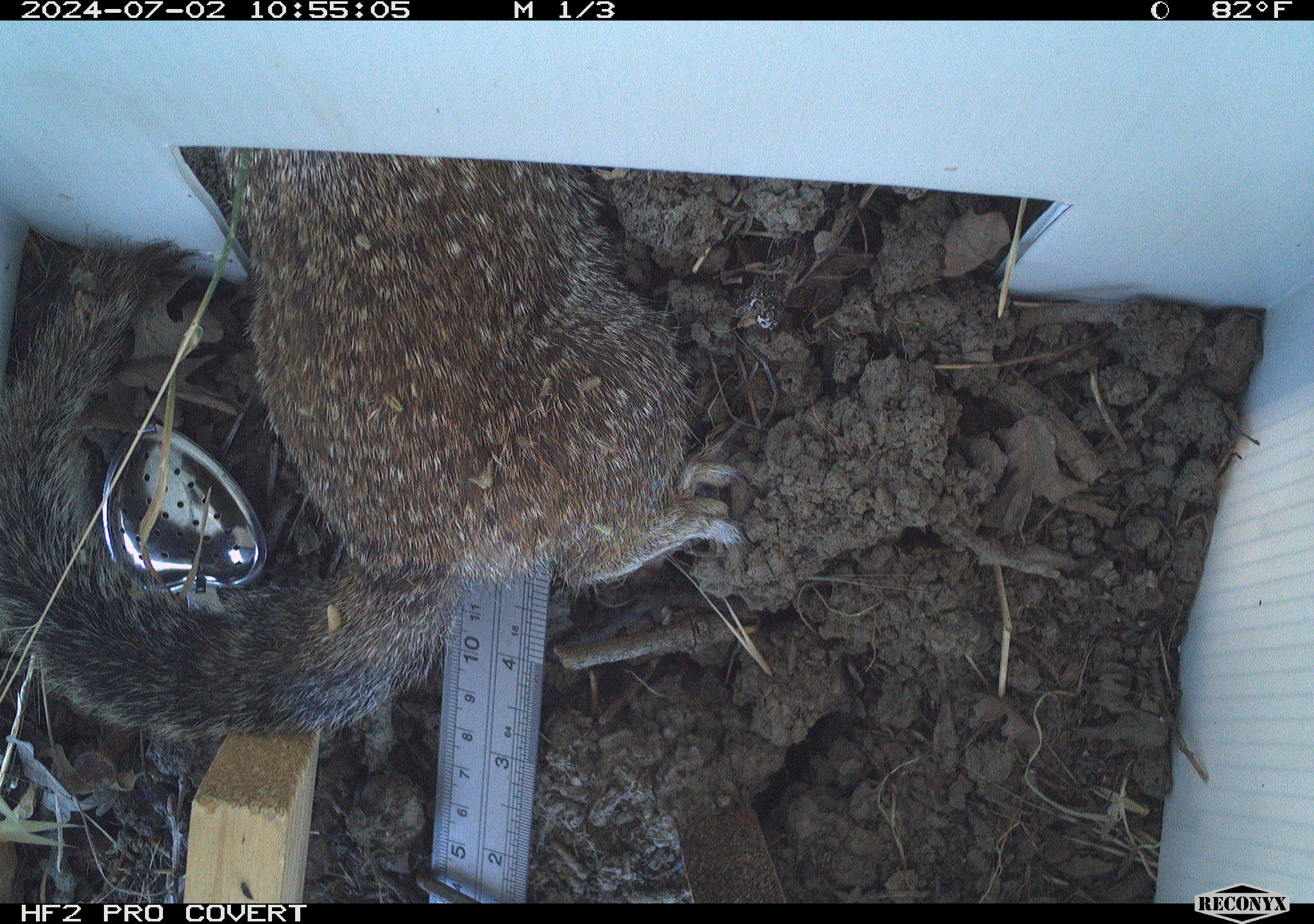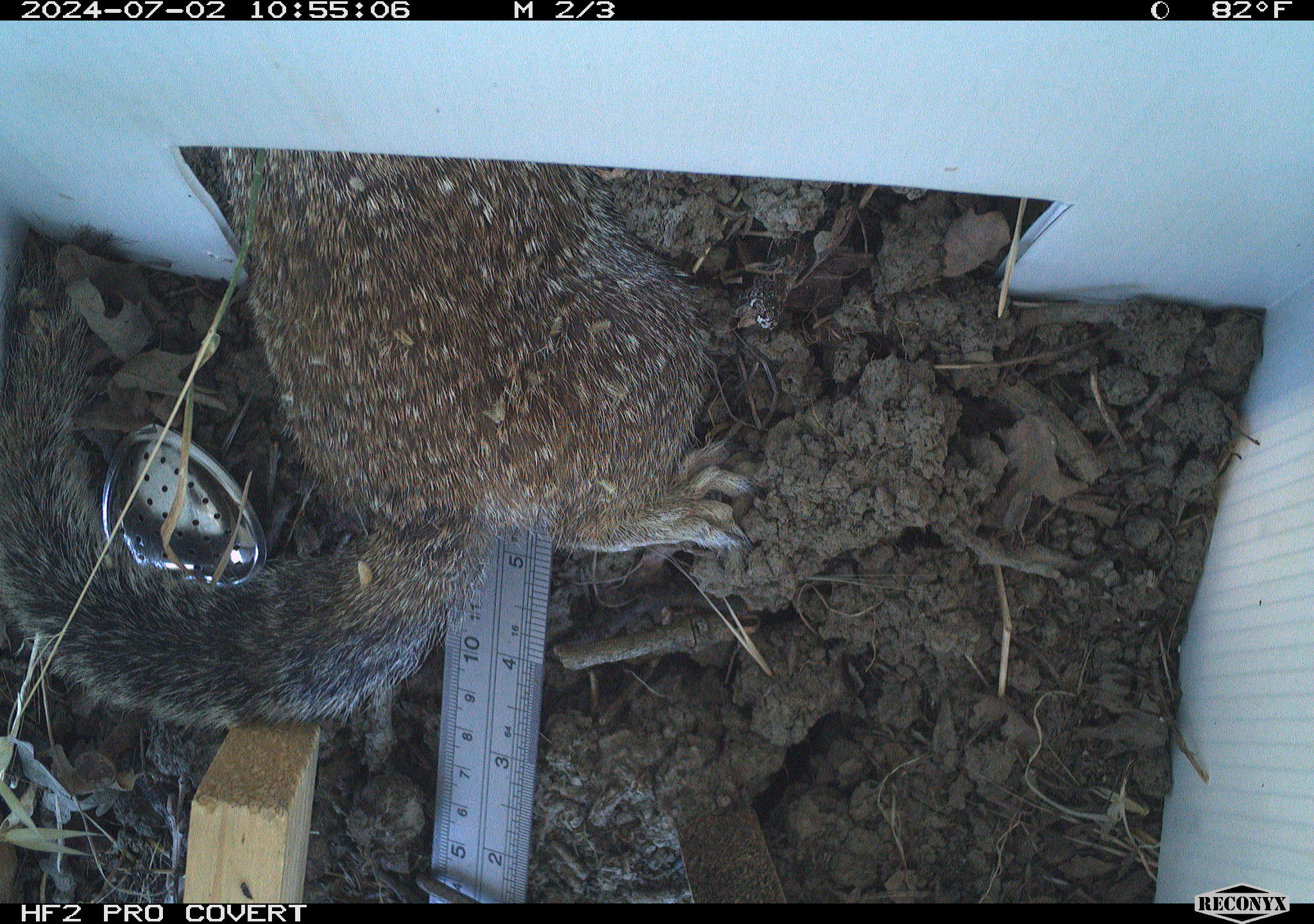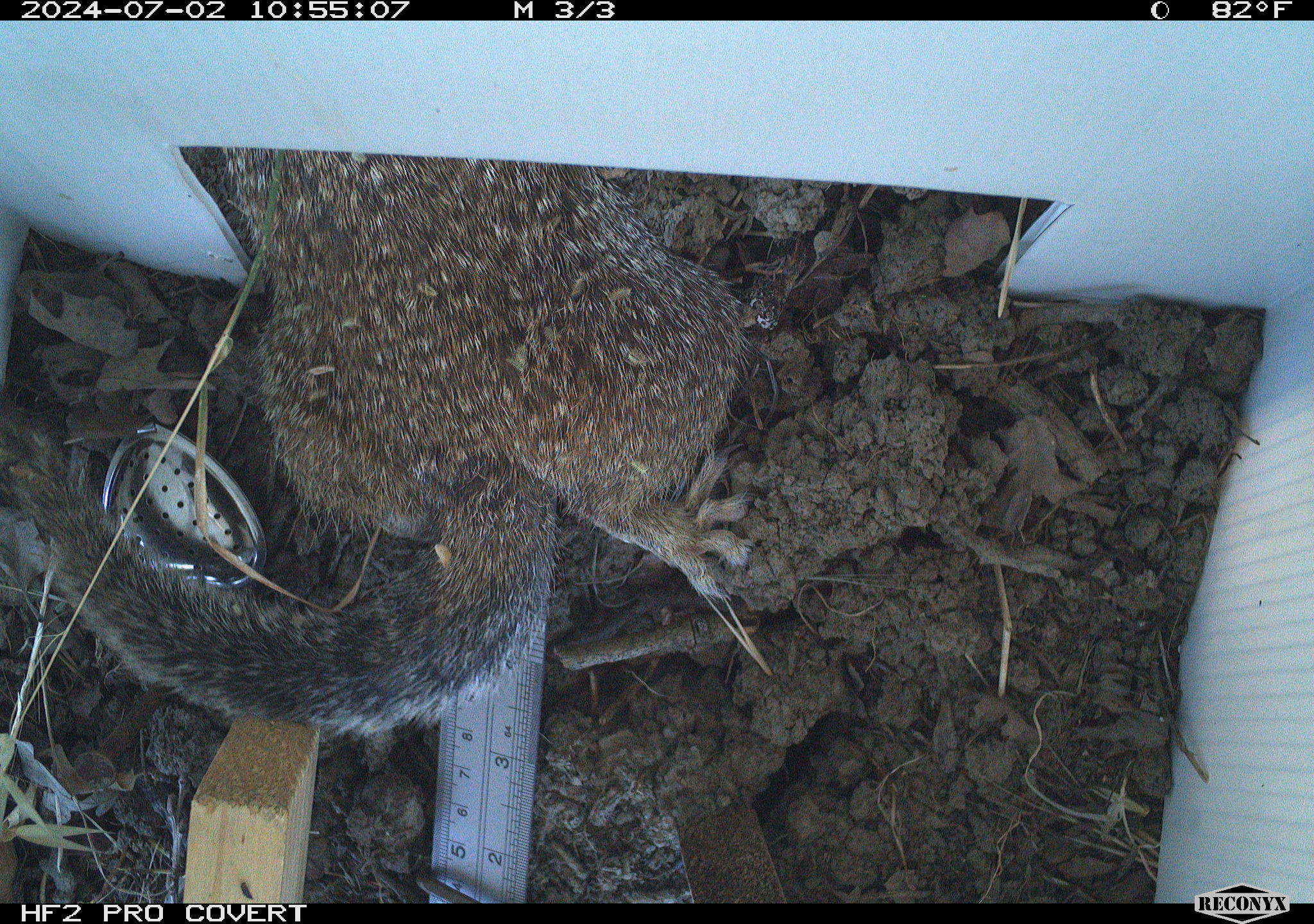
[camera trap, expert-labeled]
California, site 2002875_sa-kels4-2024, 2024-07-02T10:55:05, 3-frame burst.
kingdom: Animalia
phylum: Chordata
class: Mammalia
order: Rodentia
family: Sciuridae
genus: Otospermophilus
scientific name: Otospermophilus beecheyi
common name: california ground squirrel